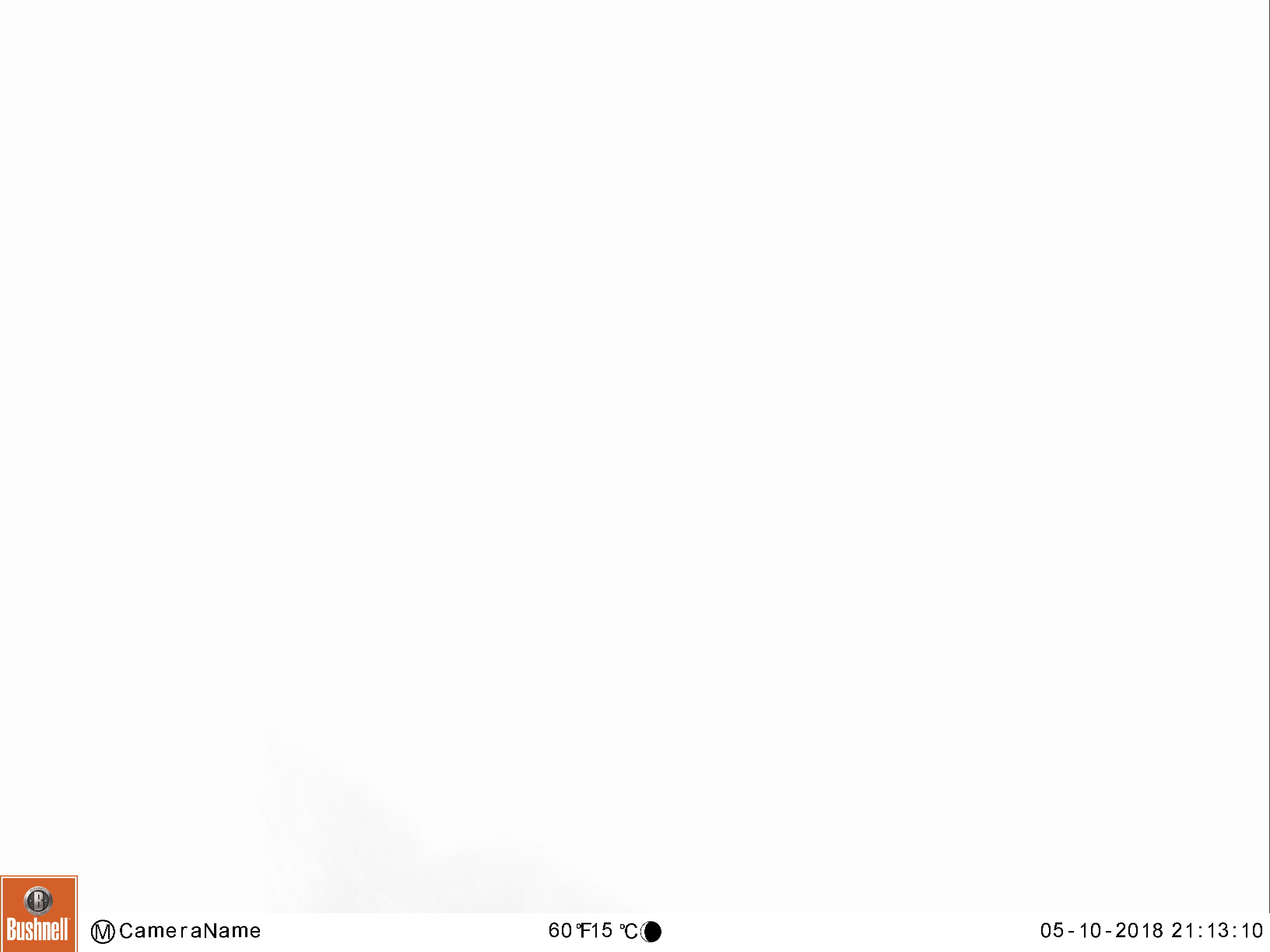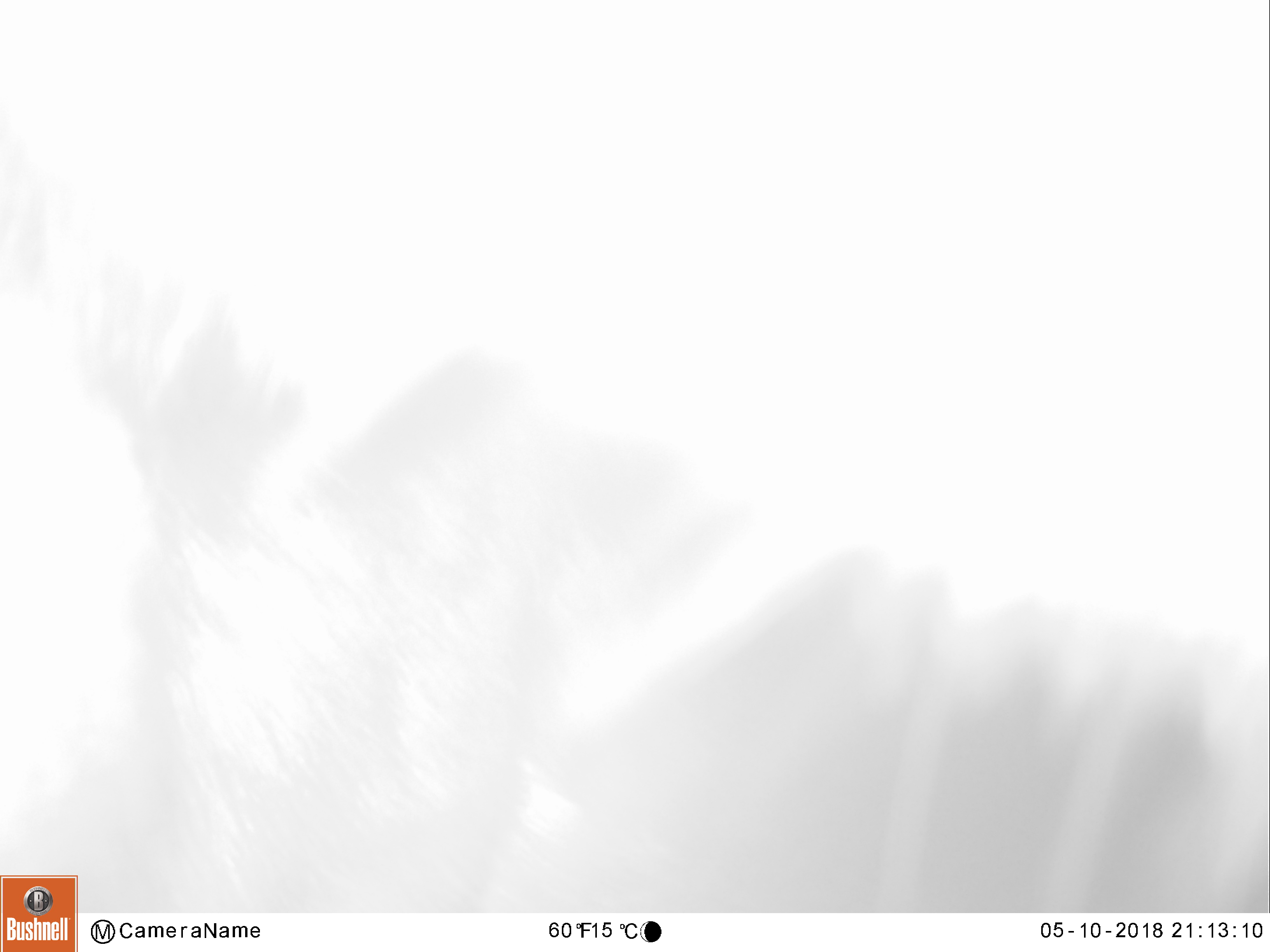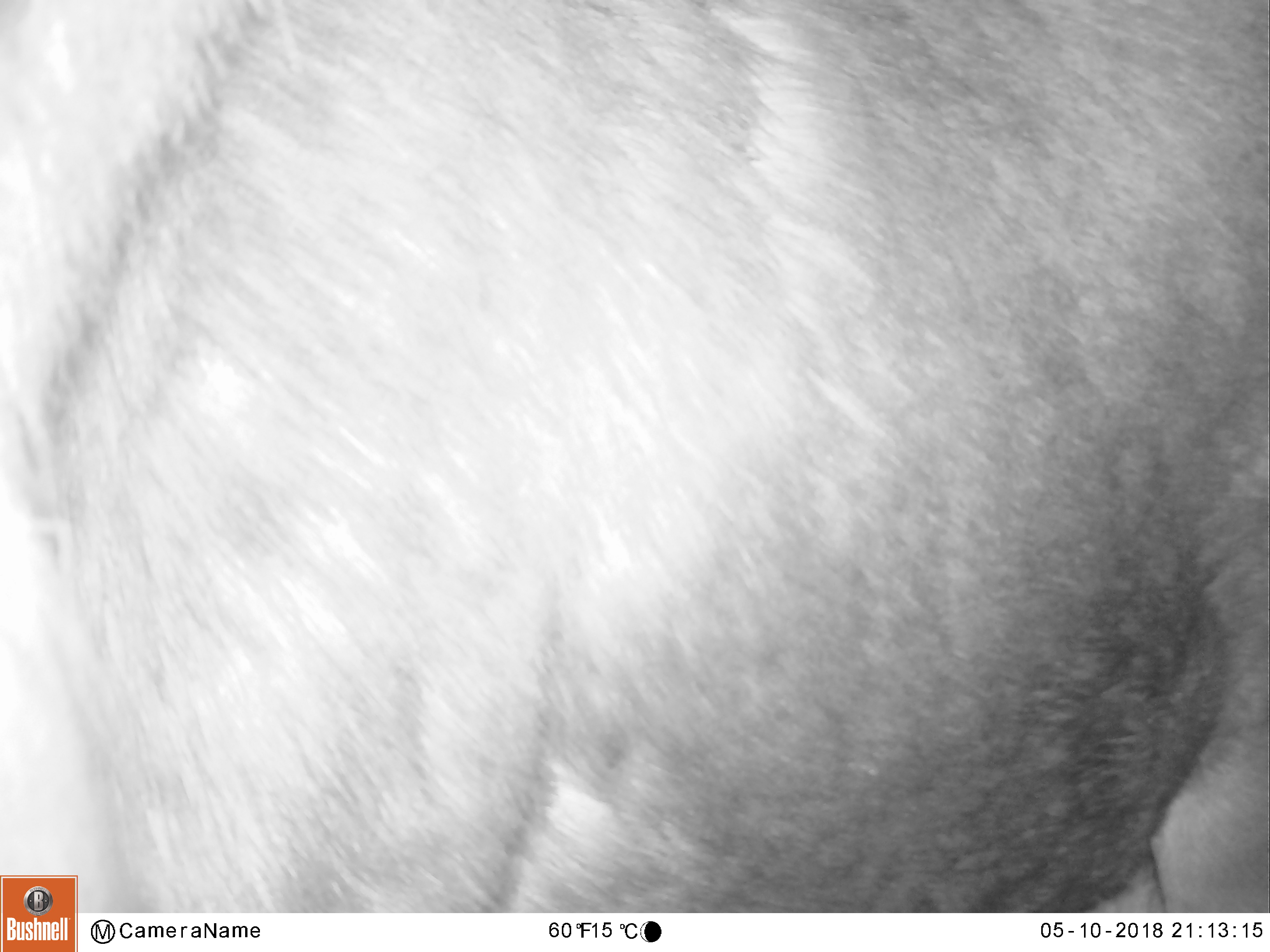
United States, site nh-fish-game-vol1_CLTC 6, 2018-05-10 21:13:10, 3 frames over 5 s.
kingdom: Animalia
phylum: Chordata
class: Mammalia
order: Artiodactyla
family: Cervidae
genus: Alces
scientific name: Alces alces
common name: moose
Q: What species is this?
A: Moose (Alces alces).